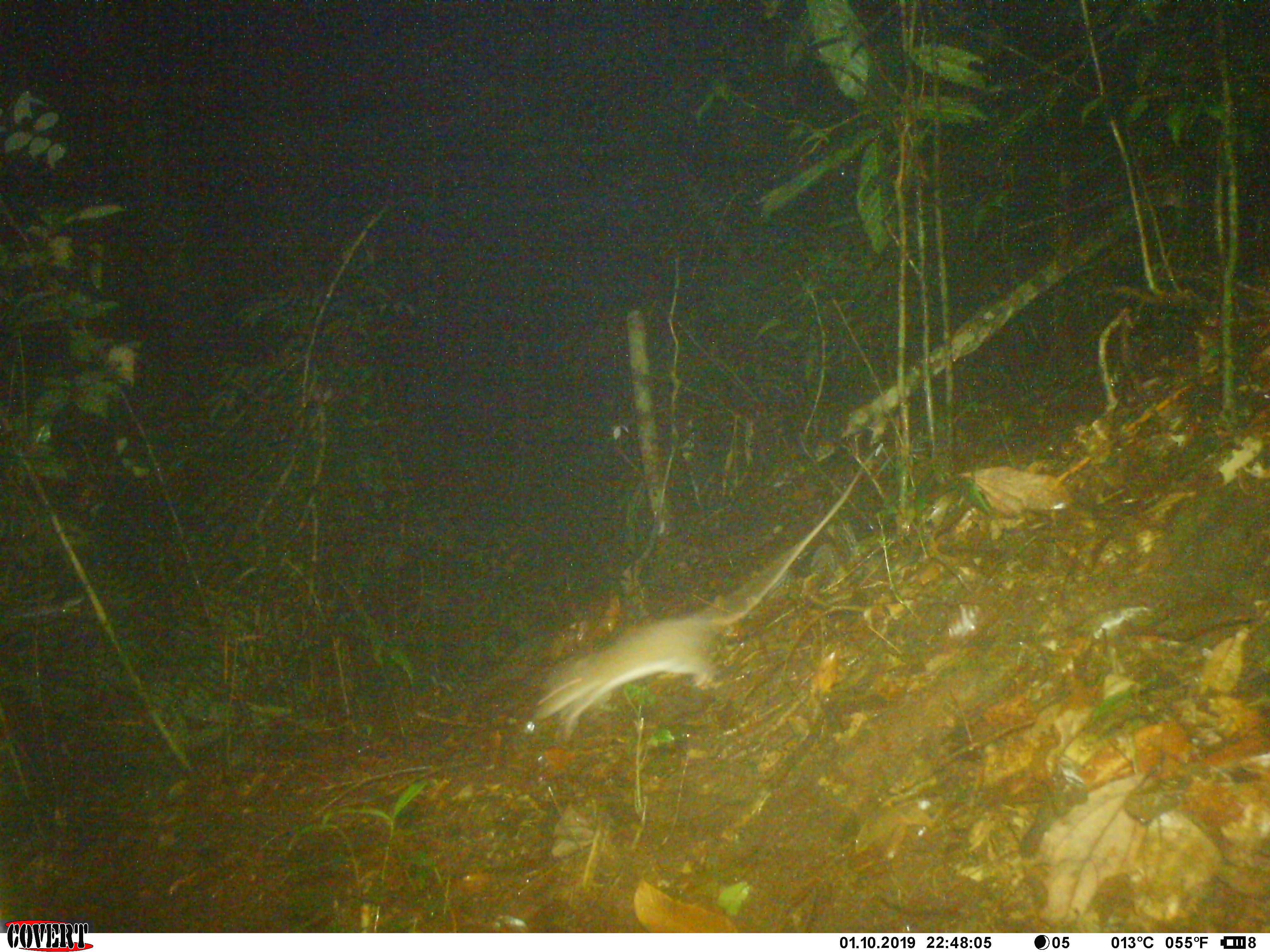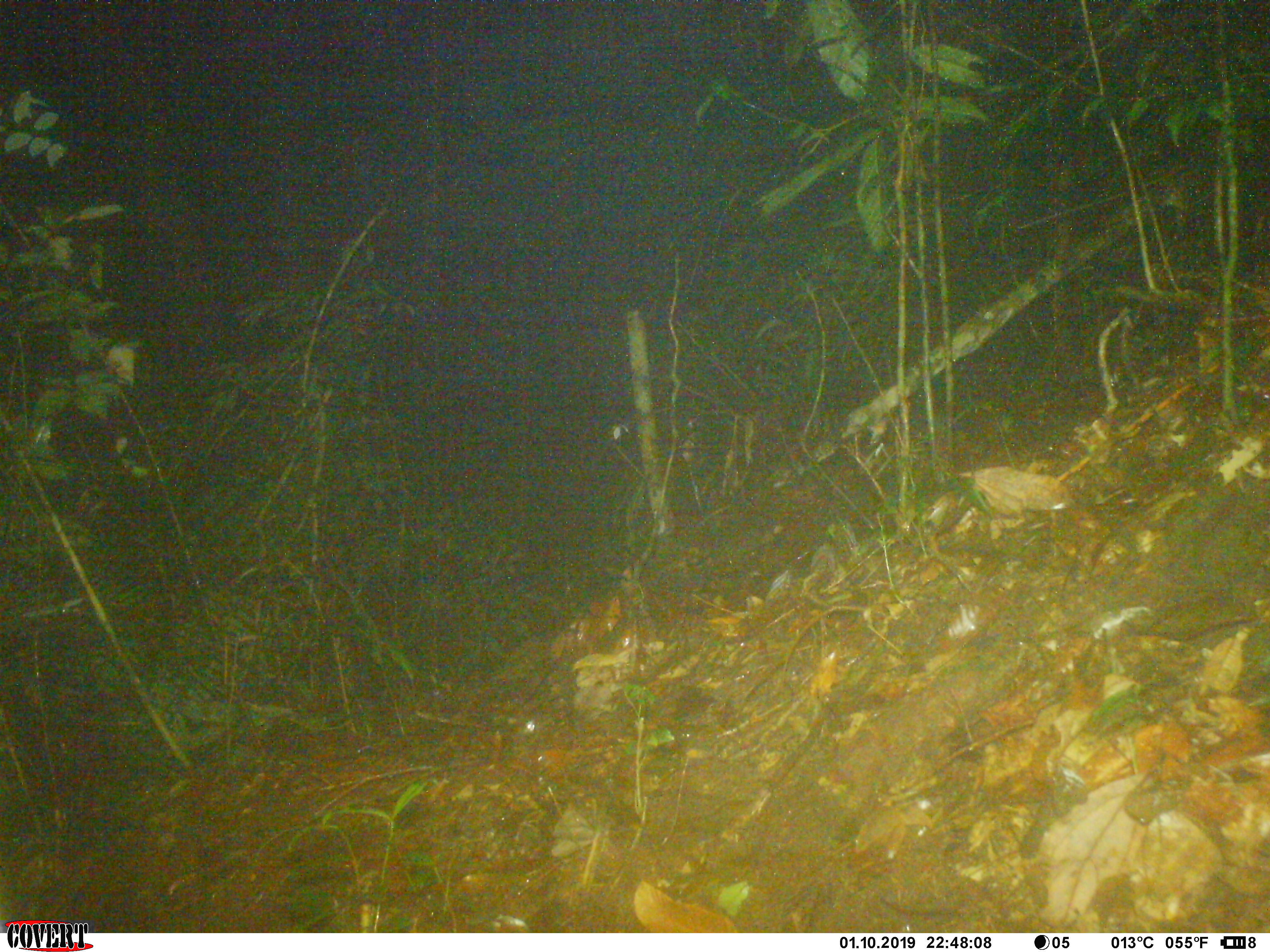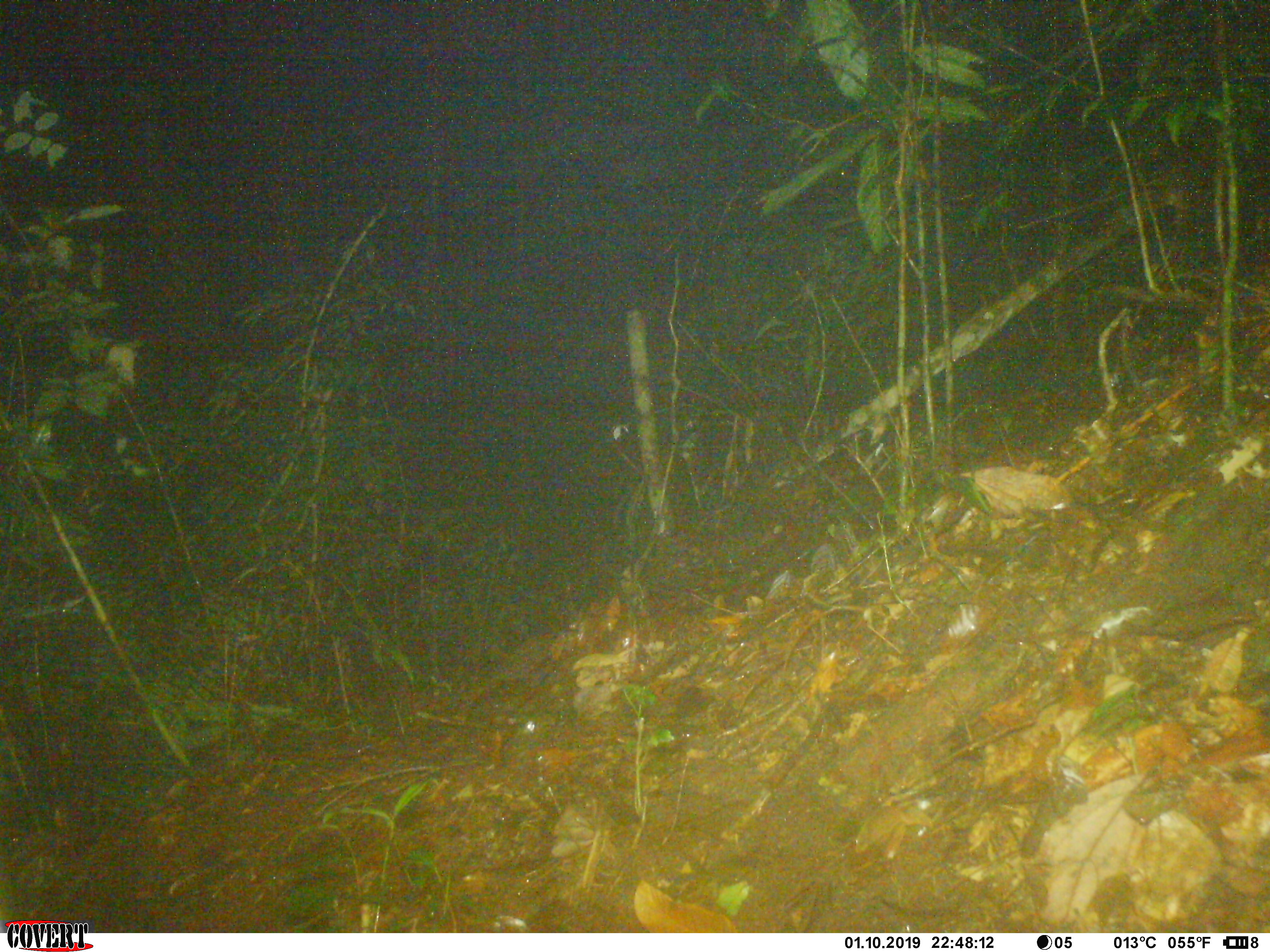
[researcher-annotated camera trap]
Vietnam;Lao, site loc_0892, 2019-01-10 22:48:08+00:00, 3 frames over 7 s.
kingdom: Animalia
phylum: Chordata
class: Mammalia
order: Rodentia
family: Muridae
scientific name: Muridae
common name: old-world mice and rats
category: unidentified murid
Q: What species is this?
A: Unidentified murid (old-world mice and rats) (Muridae).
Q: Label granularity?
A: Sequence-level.